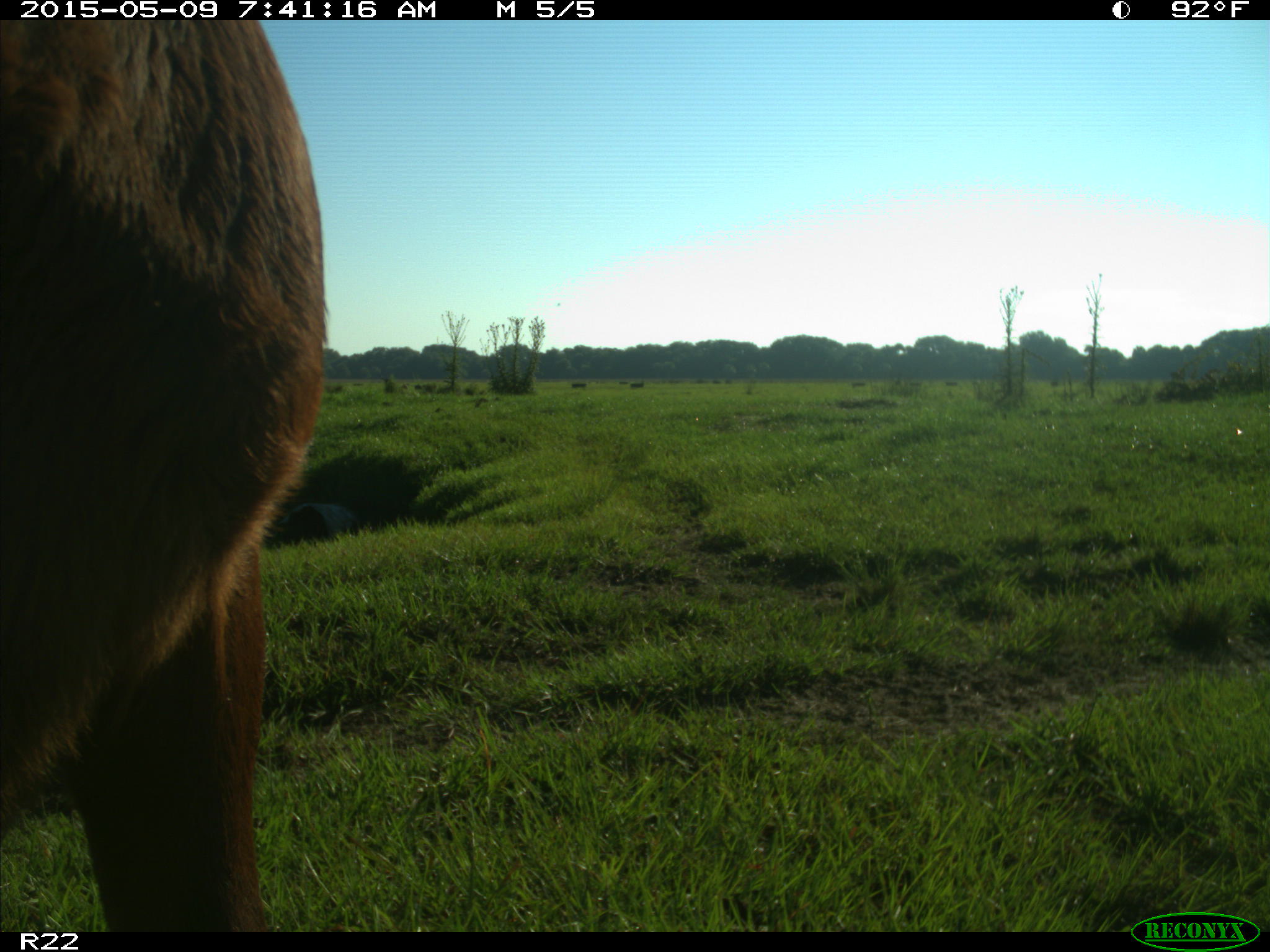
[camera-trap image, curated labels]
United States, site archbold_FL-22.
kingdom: Animalia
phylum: Chordata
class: Mammalia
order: Artiodactyla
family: Bovidae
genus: Bos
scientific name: Bos taurus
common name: domestic cow